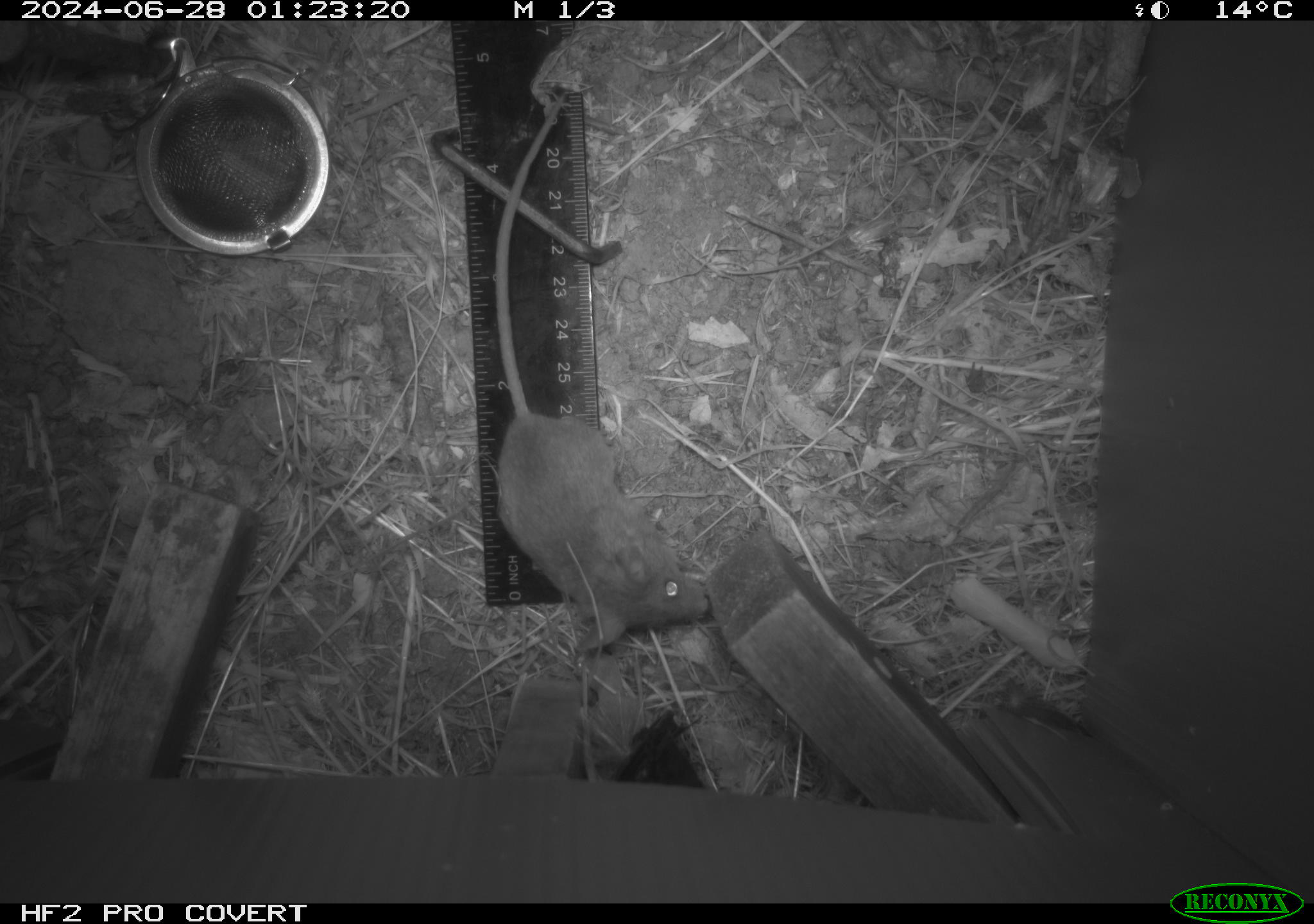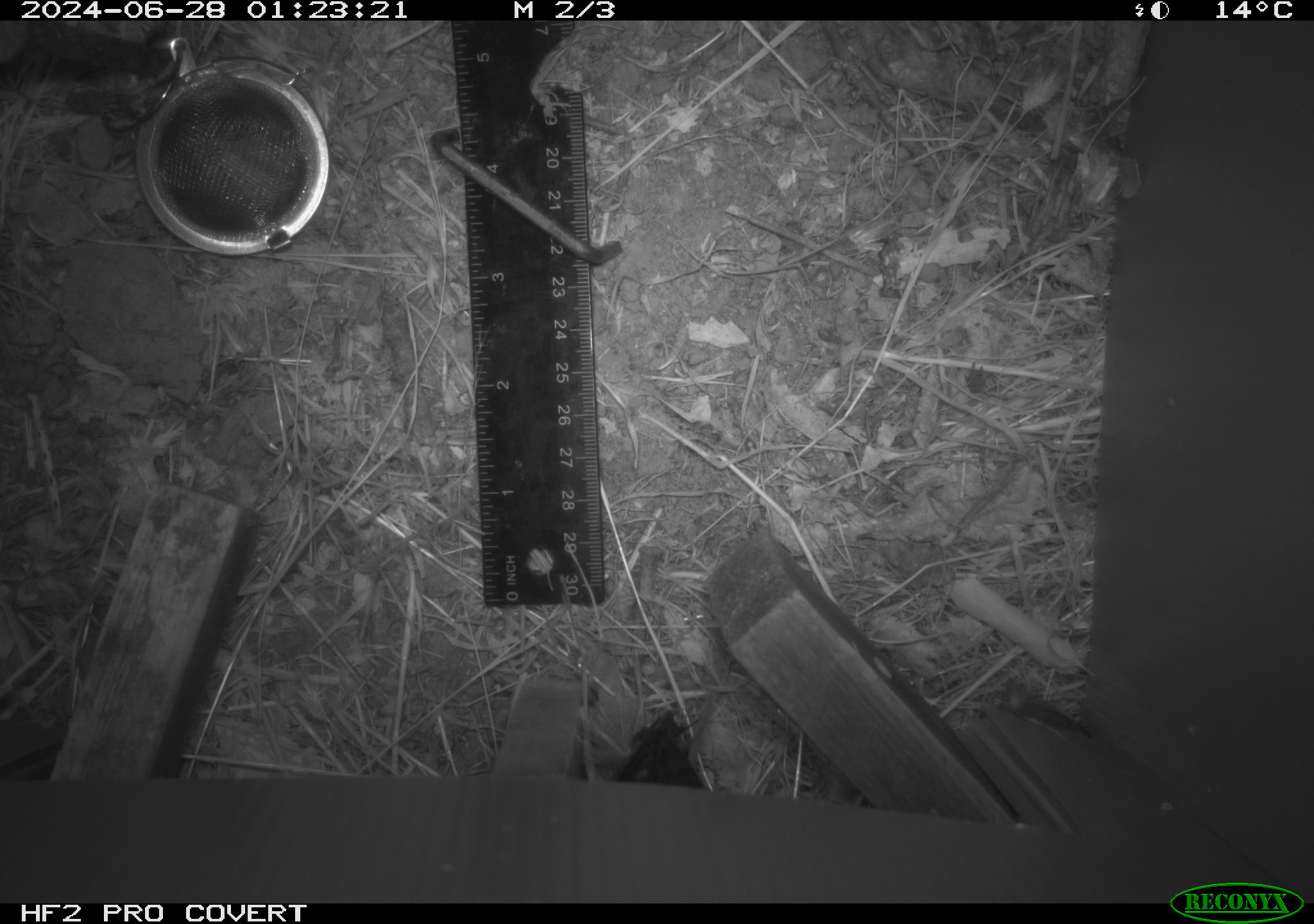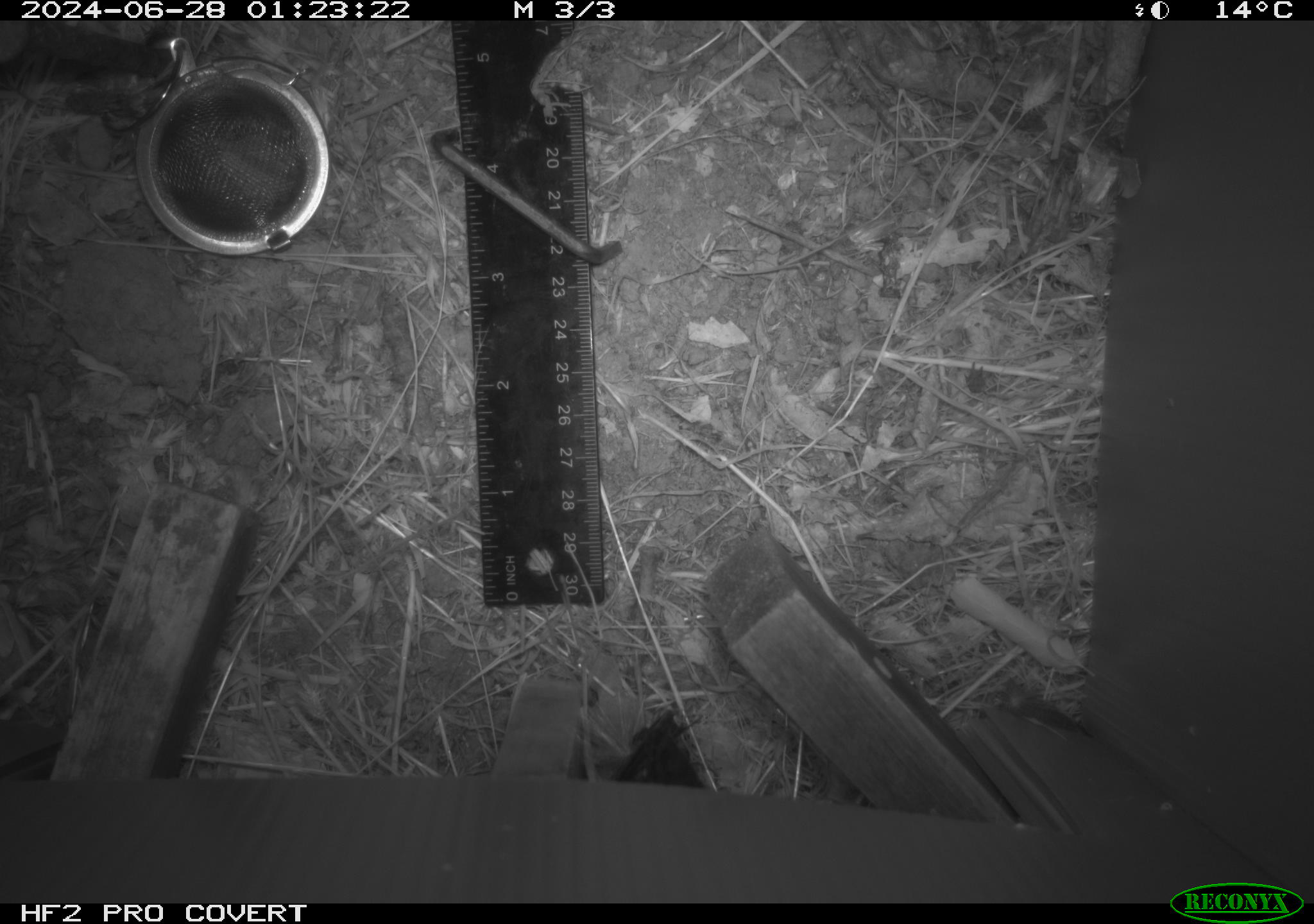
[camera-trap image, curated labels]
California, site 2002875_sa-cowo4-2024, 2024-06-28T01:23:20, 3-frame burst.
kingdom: Animalia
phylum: Chordata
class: Mammalia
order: Rodentia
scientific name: Rodentia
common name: rodent